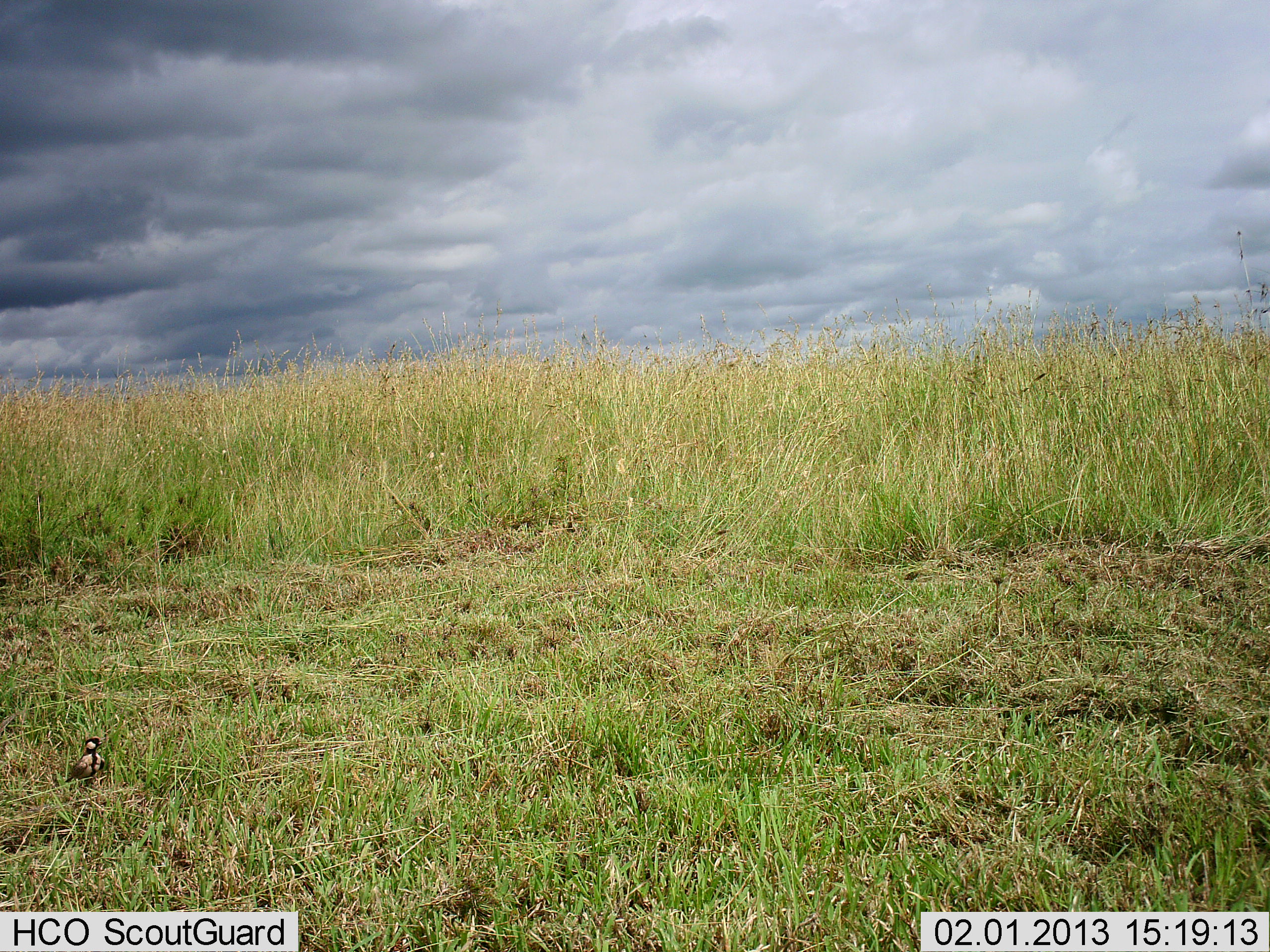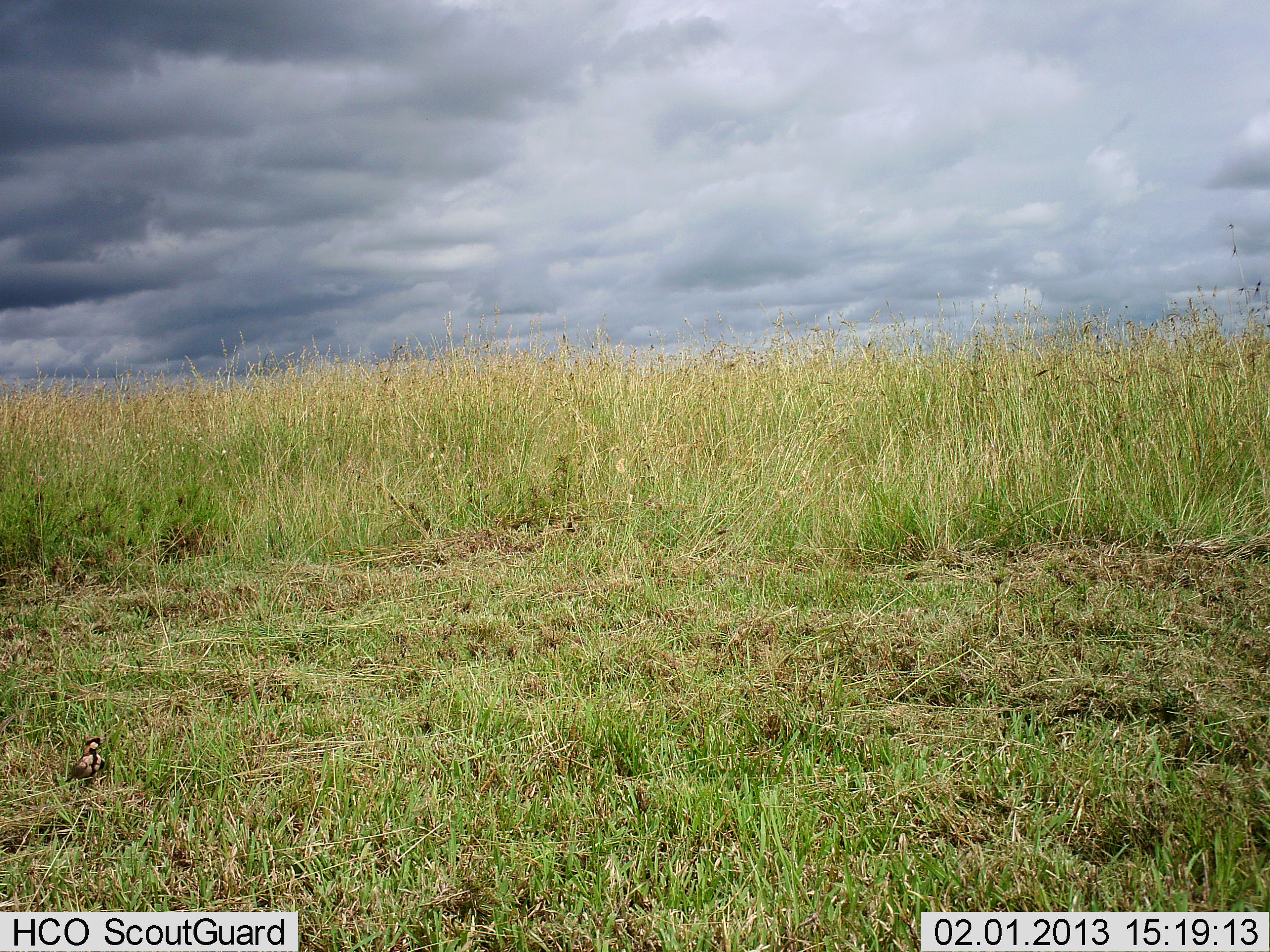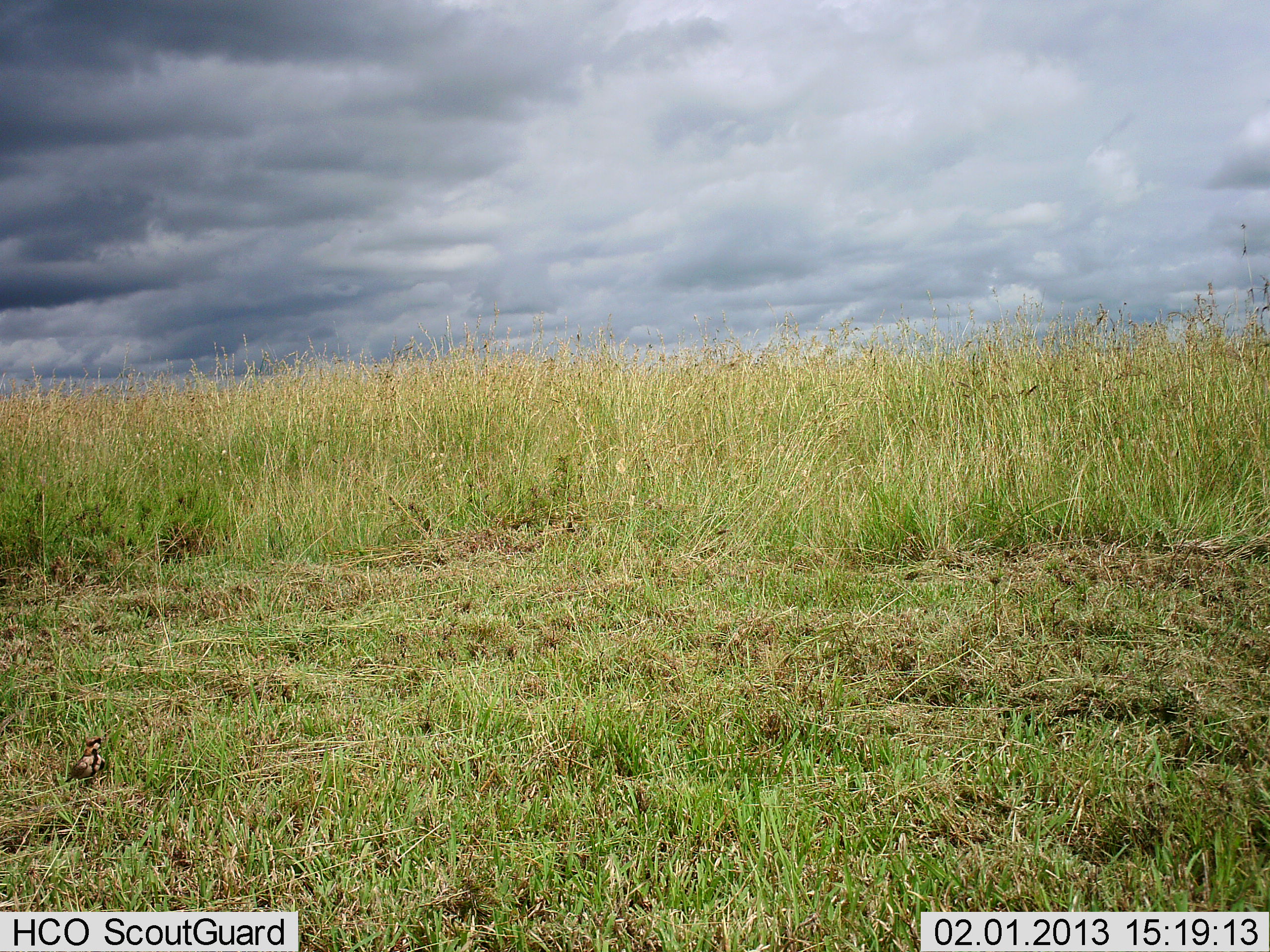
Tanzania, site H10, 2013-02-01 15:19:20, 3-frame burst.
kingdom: Animalia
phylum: Chordata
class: Aves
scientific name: Aves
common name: bird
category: otherbird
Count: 1.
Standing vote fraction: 71%.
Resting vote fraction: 35%.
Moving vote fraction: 0%.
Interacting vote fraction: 0%.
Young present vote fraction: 0%.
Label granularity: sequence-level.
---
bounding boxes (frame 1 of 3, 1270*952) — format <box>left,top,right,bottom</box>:
animal: <box>63,735,107,789</box>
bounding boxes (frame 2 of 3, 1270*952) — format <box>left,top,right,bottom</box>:
animal: <box>64,735,108,788</box>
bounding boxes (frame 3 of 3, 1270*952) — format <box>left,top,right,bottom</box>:
animal: <box>65,735,105,788</box>